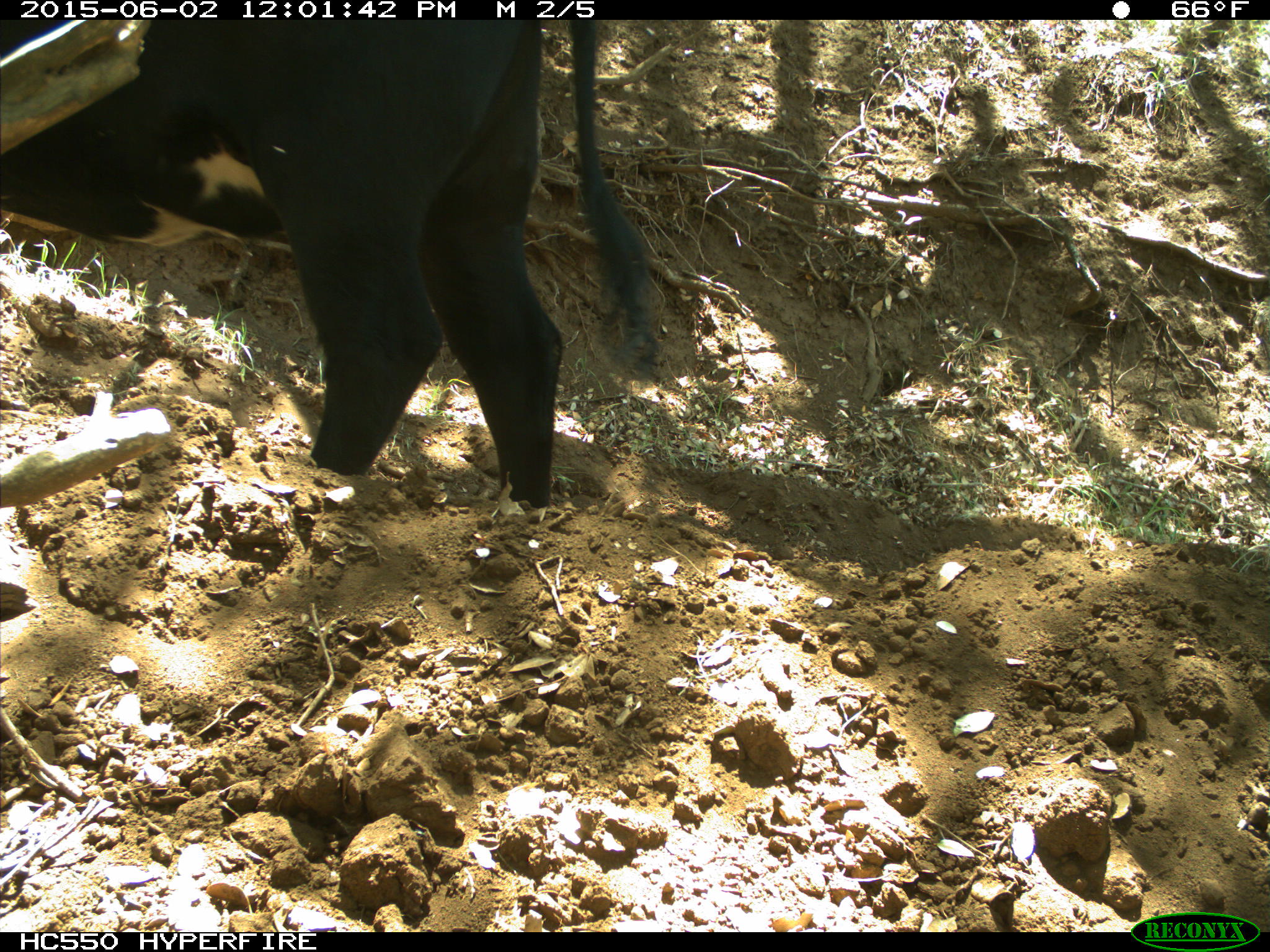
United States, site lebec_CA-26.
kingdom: Animalia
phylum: Chordata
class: Mammalia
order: Artiodactyla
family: Bovidae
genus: Bos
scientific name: Bos taurus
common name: domestic cow